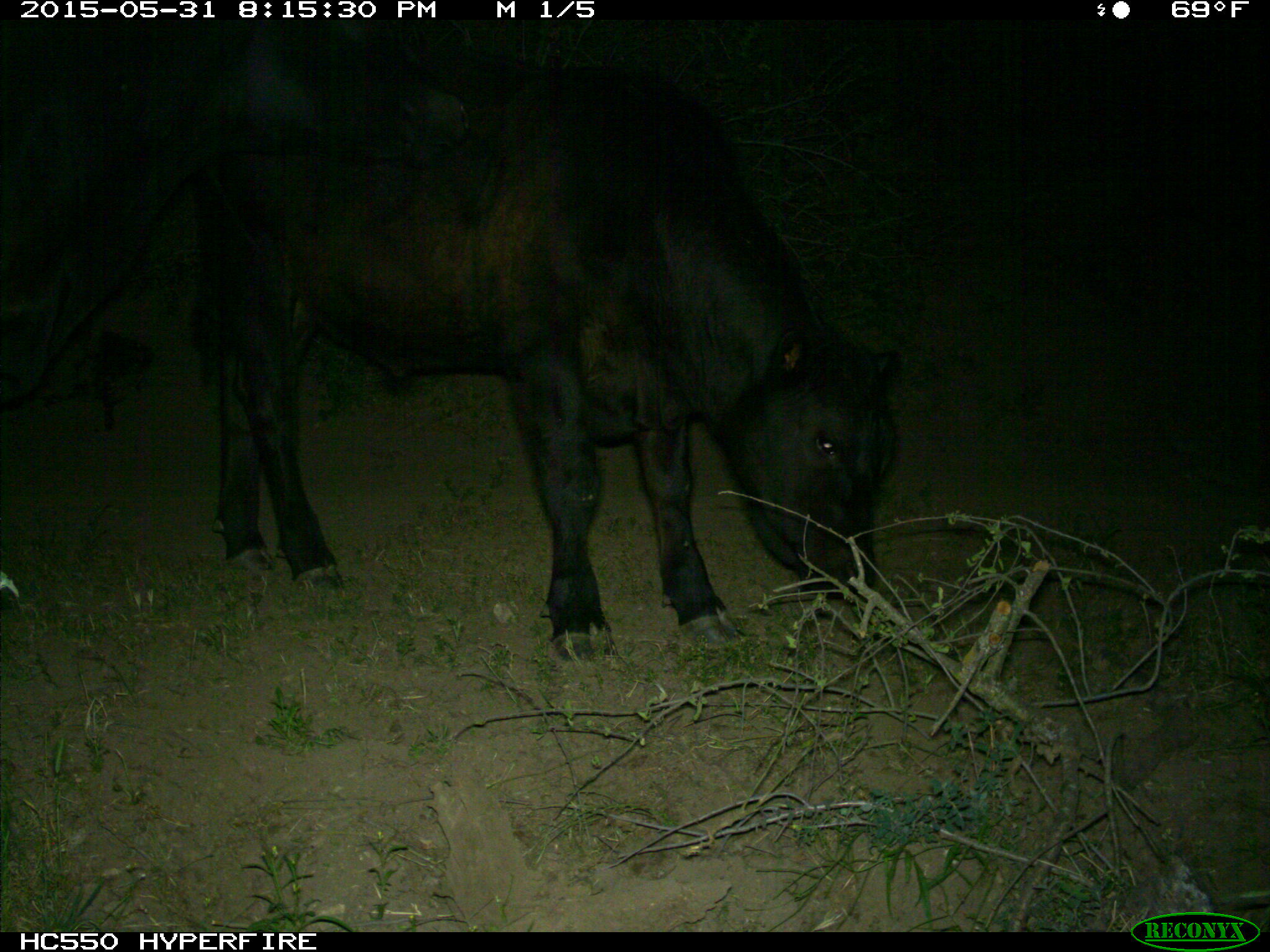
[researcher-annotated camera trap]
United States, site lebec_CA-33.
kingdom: Animalia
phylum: Chordata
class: Mammalia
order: Artiodactyla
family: Bovidae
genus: Bos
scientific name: Bos taurus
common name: domestic cow